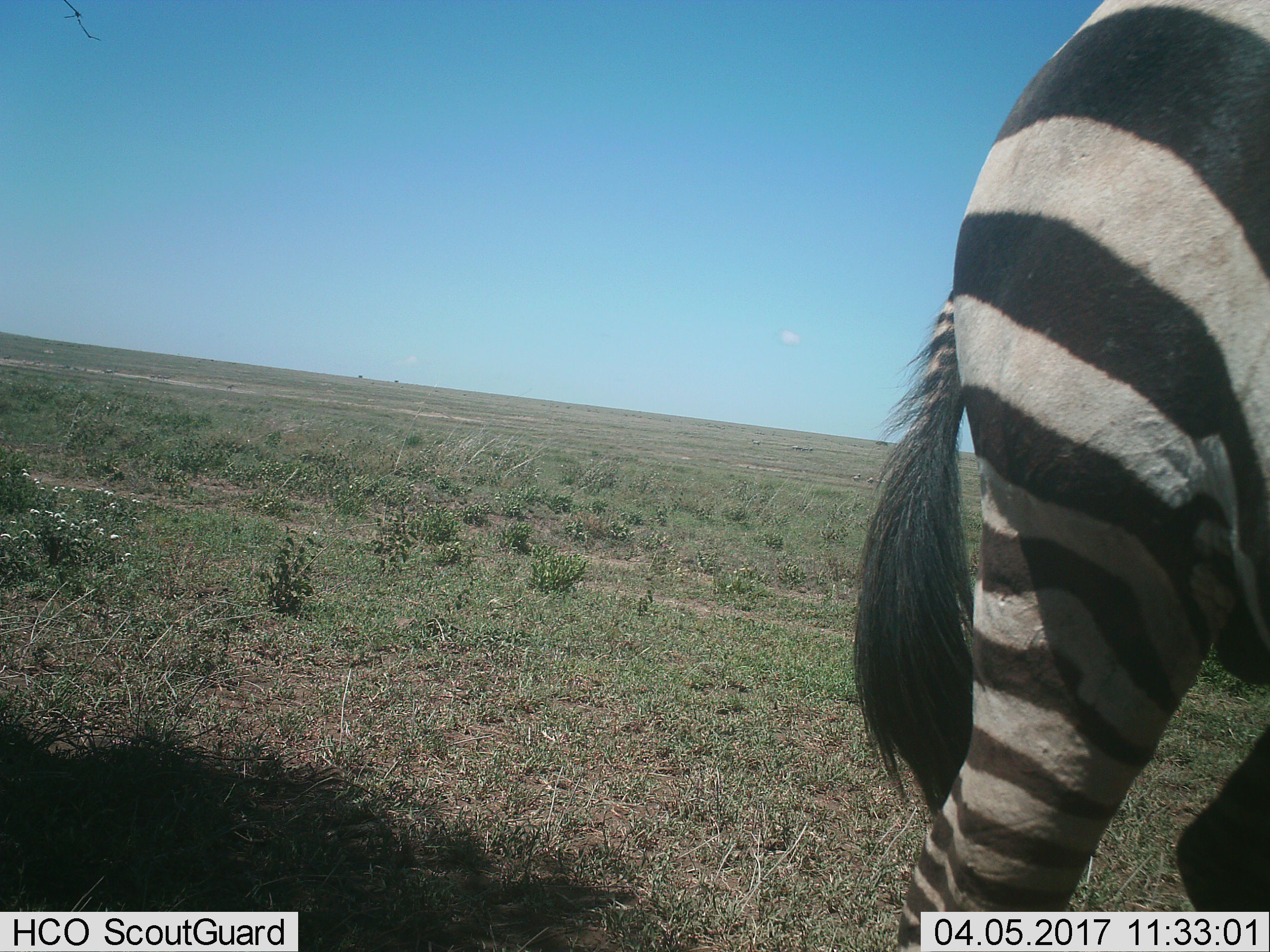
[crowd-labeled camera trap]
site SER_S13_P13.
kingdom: Animalia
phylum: Chordata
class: Mammalia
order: Perissodactyla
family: Equidae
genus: Equus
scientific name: Equus quagga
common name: plains zebra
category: zebraplains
Zebraplains (plains zebra) (Equus quagga), count 1. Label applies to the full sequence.